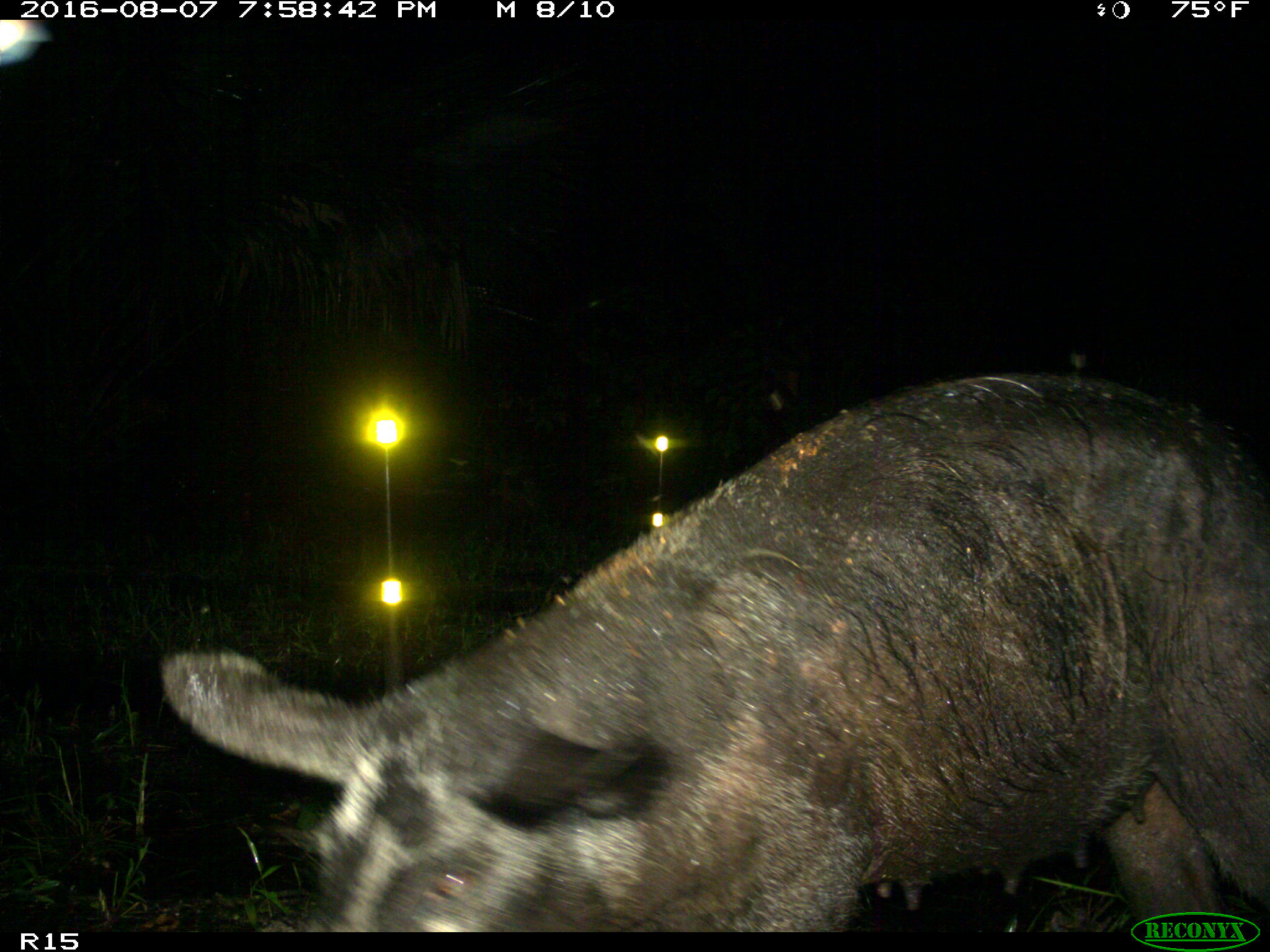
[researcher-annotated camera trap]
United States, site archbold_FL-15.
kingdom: Animalia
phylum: Chordata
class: Mammalia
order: Artiodactyla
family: Suidae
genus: Sus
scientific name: Sus scrofa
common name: wild boar